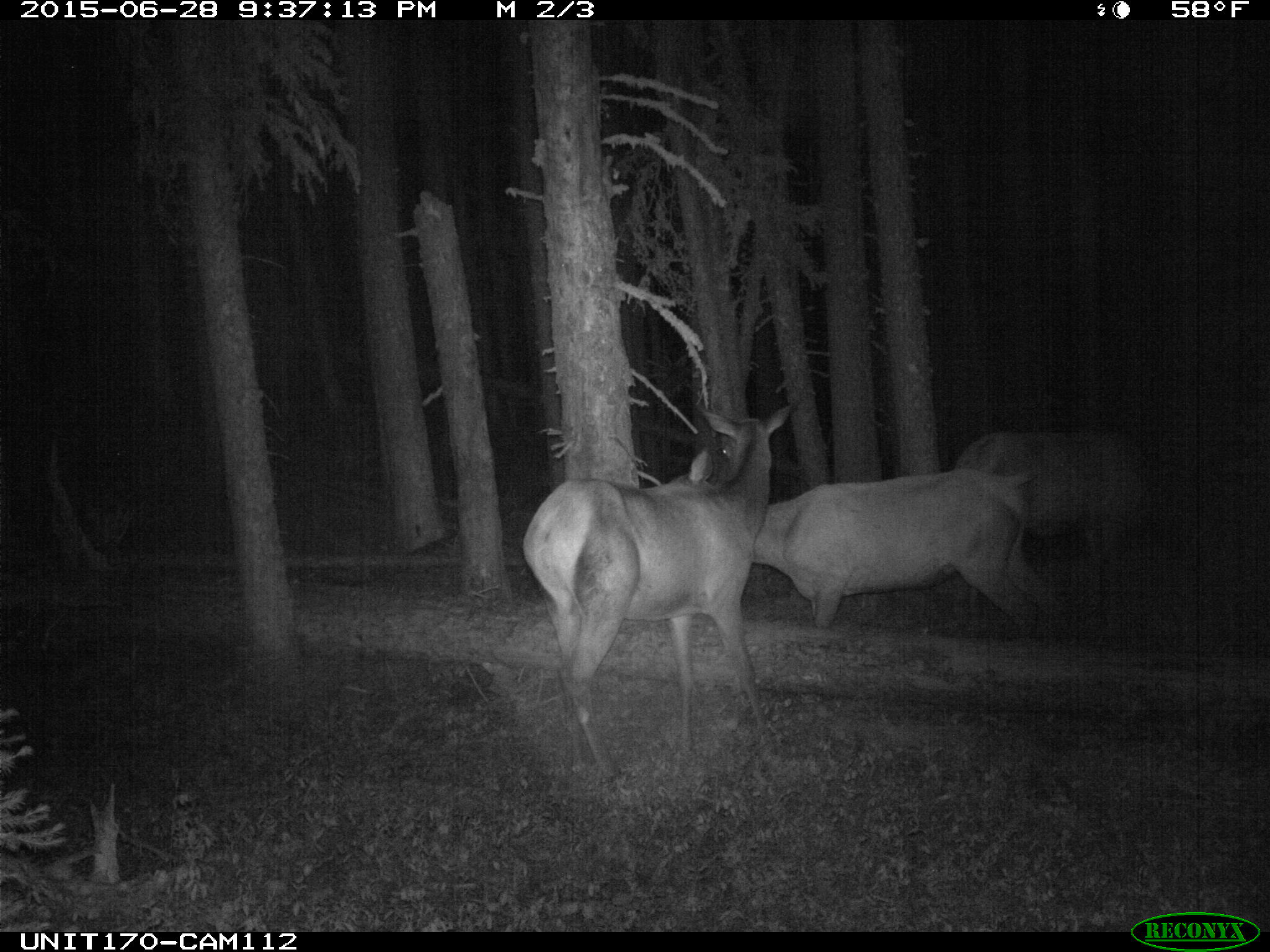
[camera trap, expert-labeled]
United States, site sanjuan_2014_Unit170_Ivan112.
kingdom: Animalia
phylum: Chordata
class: Mammalia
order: Artiodactyla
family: Cervidae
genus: Cervus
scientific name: Cervus elaphus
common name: red deer